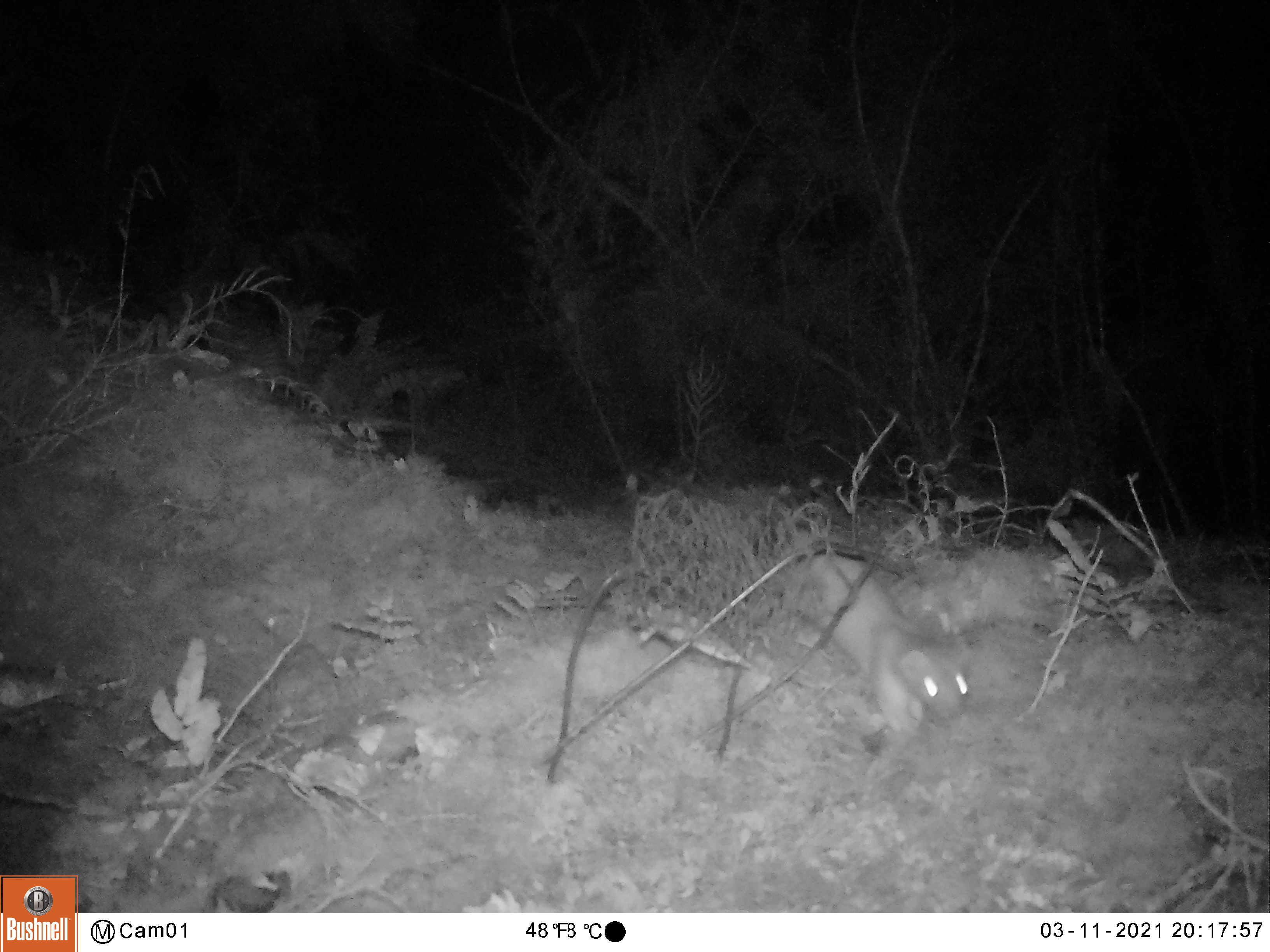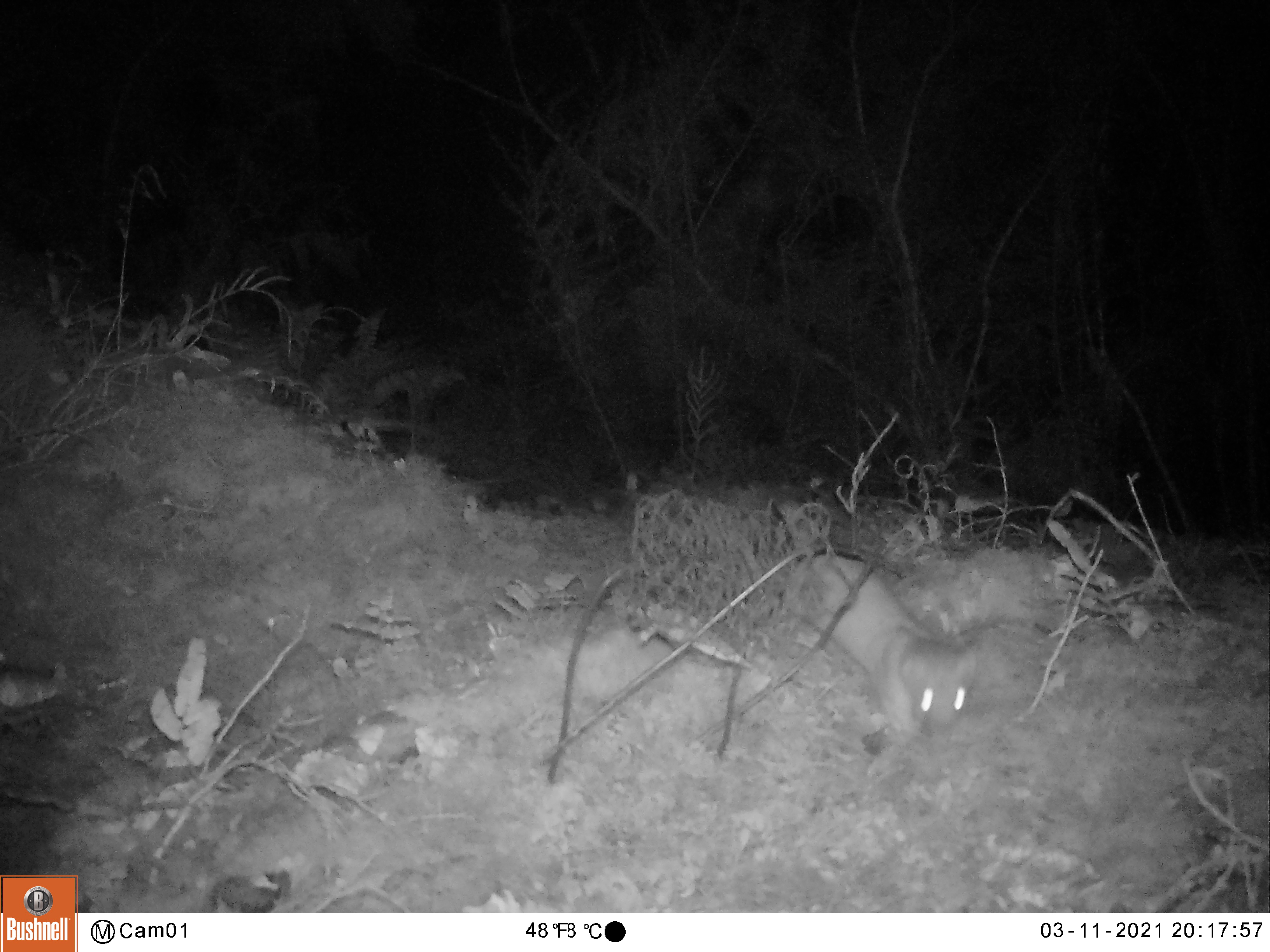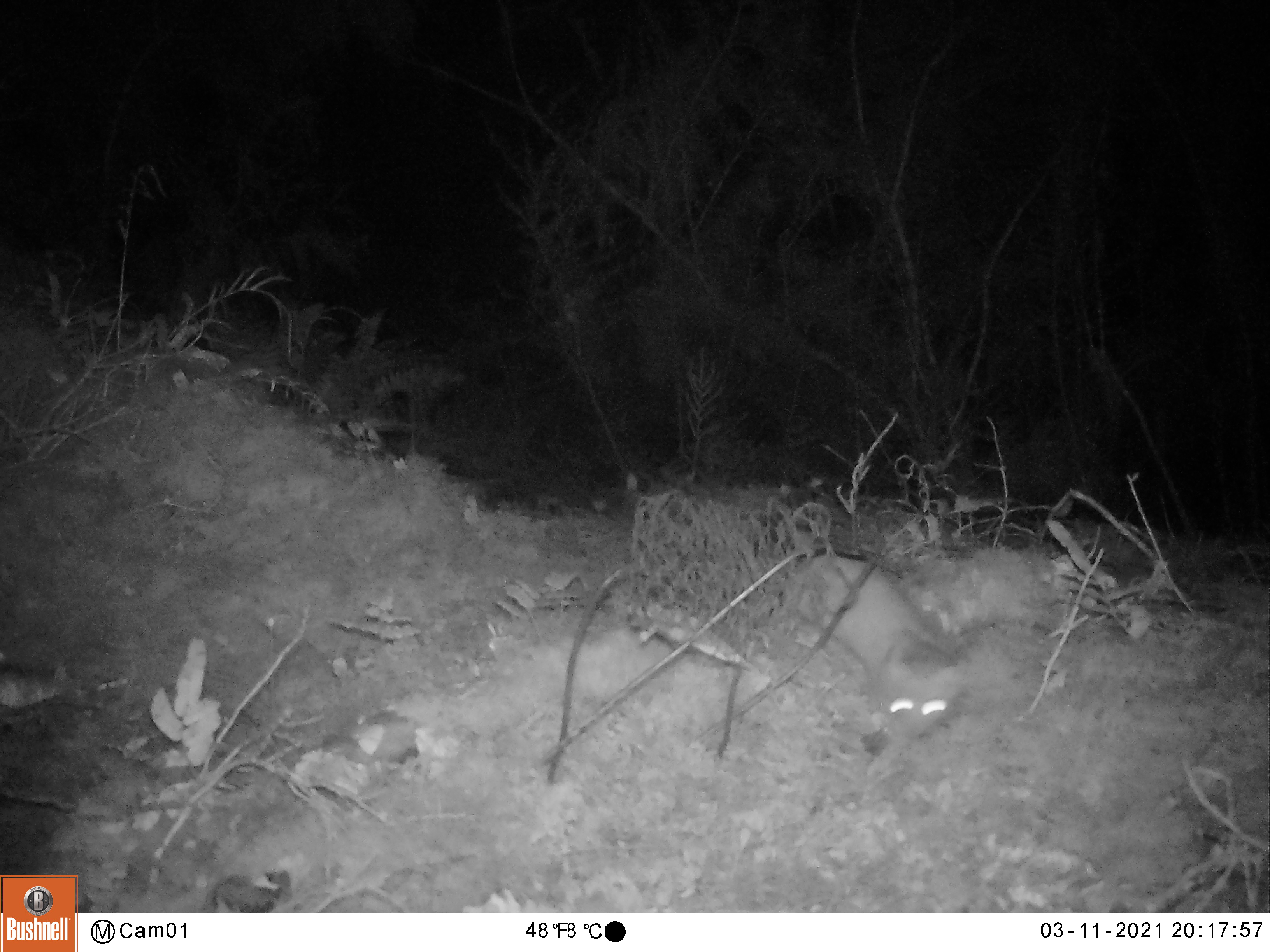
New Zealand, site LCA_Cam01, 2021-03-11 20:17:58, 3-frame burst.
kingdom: Animalia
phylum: Chordata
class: Mammalia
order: Carnivora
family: Mustelidae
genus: Mustela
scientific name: Mustela erminea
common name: stoat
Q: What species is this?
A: Stoat (Mustela erminea).